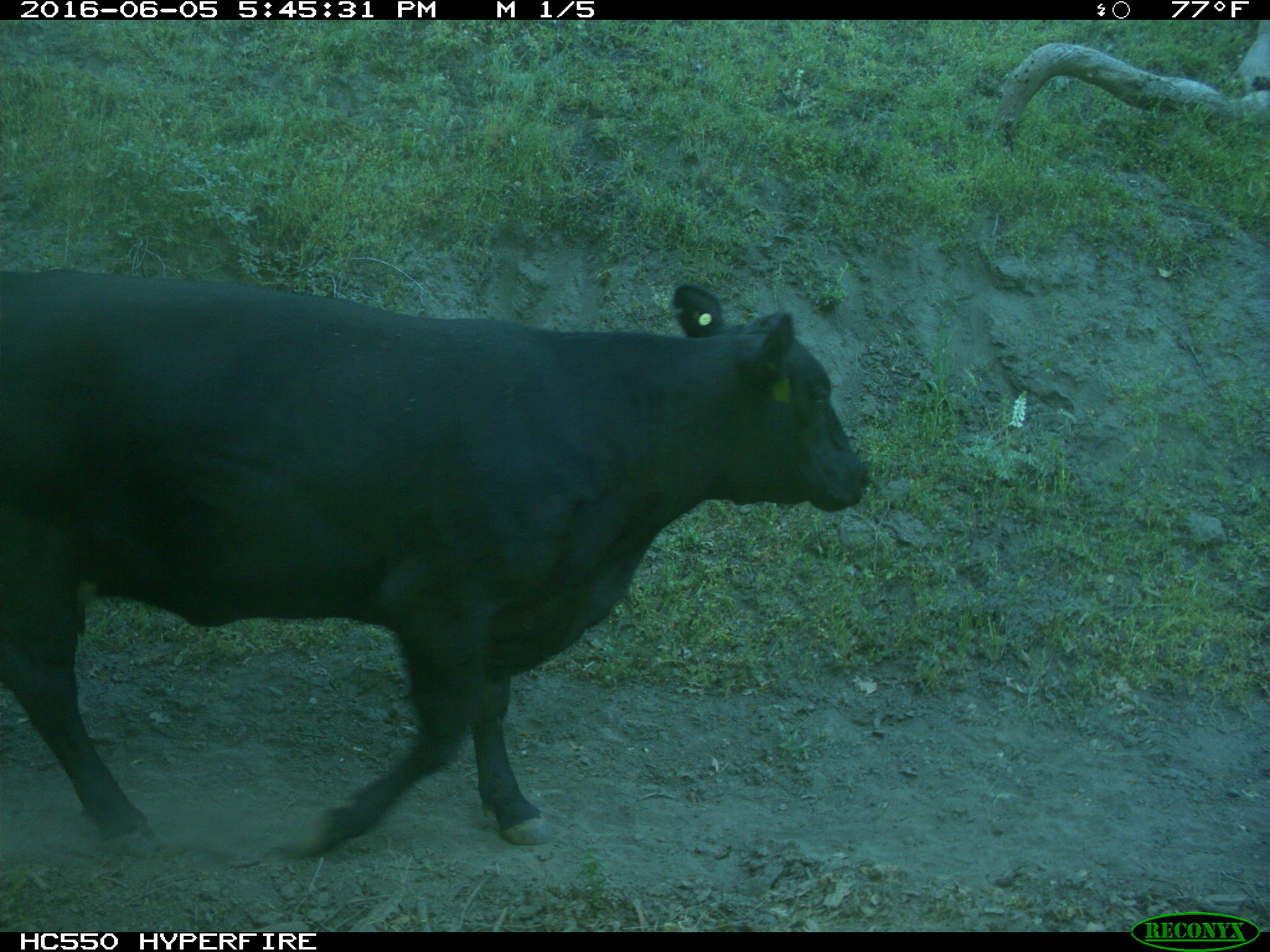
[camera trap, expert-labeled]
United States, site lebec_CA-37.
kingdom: Animalia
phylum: Chordata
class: Mammalia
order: Artiodactyla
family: Bovidae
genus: Bos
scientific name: Bos taurus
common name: domestic cow